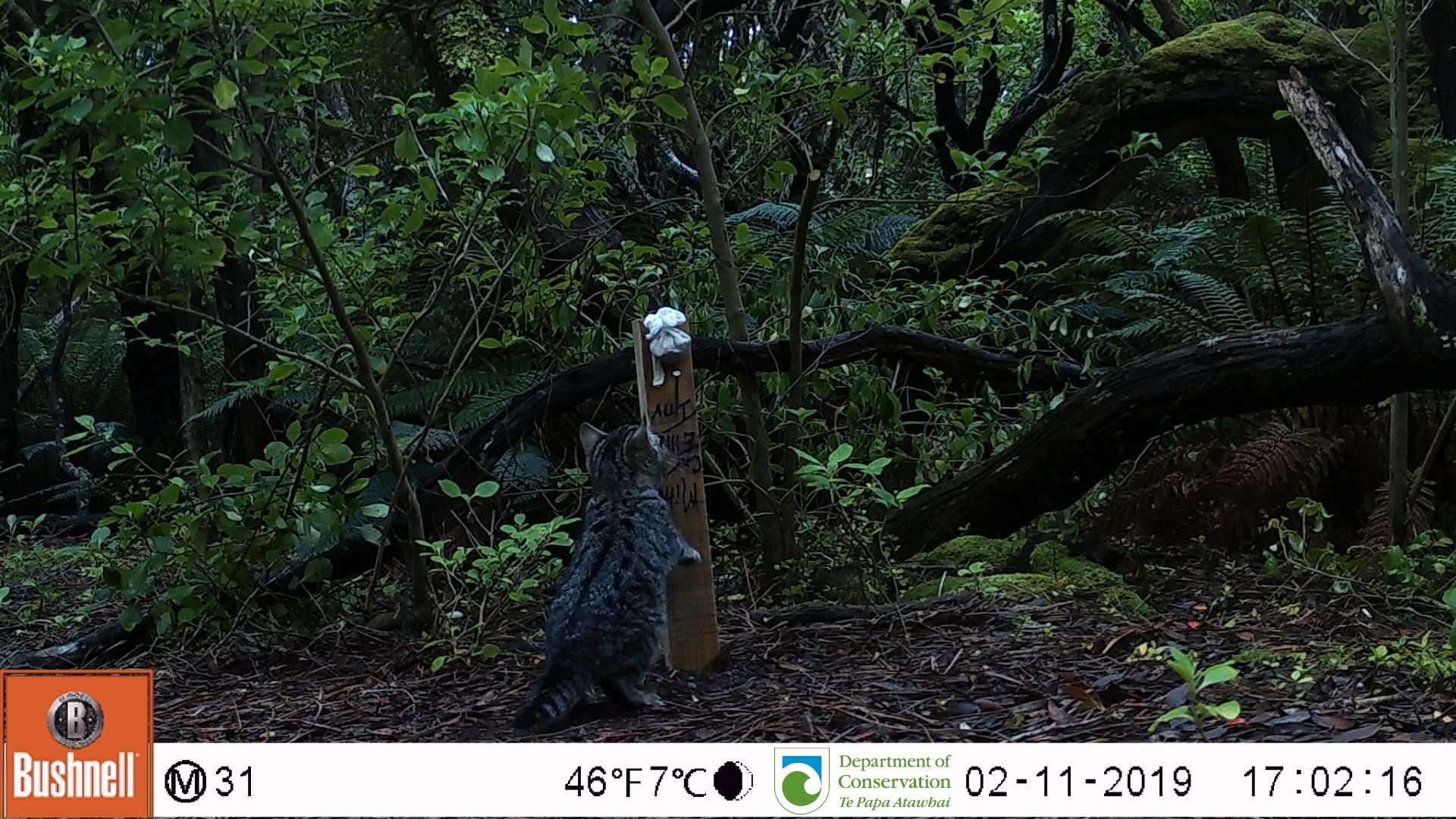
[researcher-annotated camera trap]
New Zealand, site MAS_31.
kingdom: Animalia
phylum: Chordata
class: Mammalia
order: Carnivora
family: Felidae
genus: Felis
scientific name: Felis catus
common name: domestic cat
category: cat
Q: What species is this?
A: Cat (domestic cat) (Felis catus).